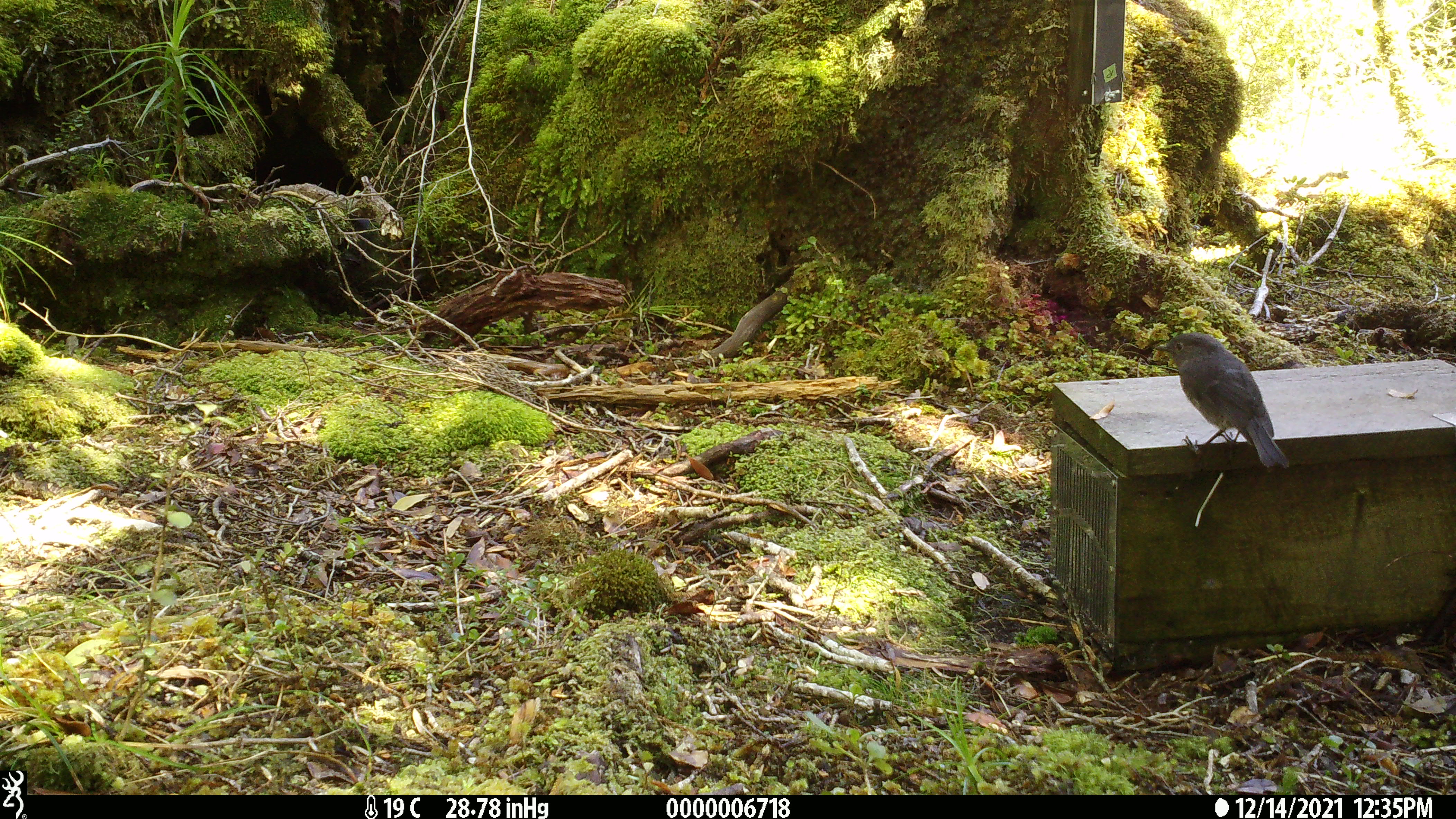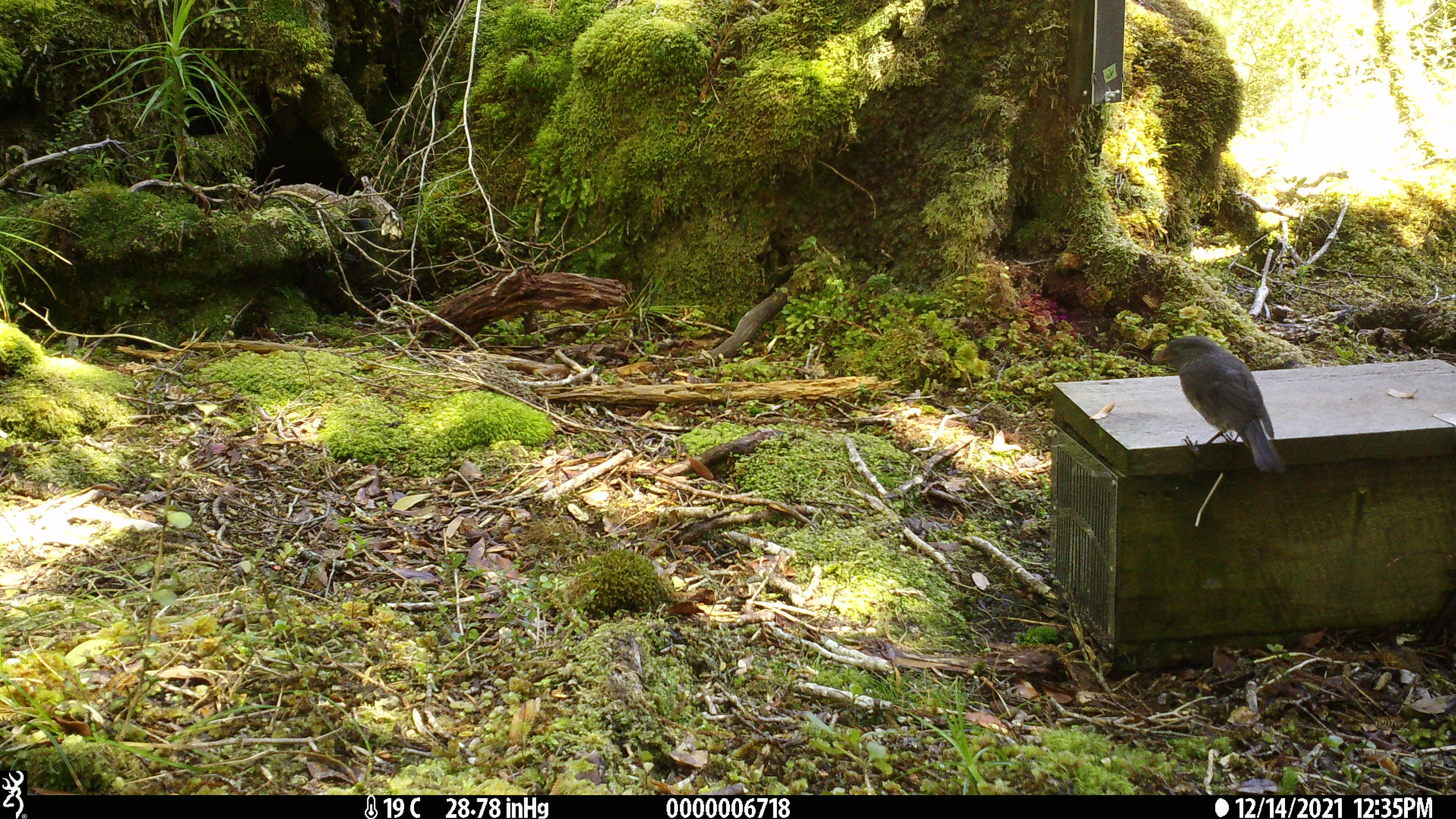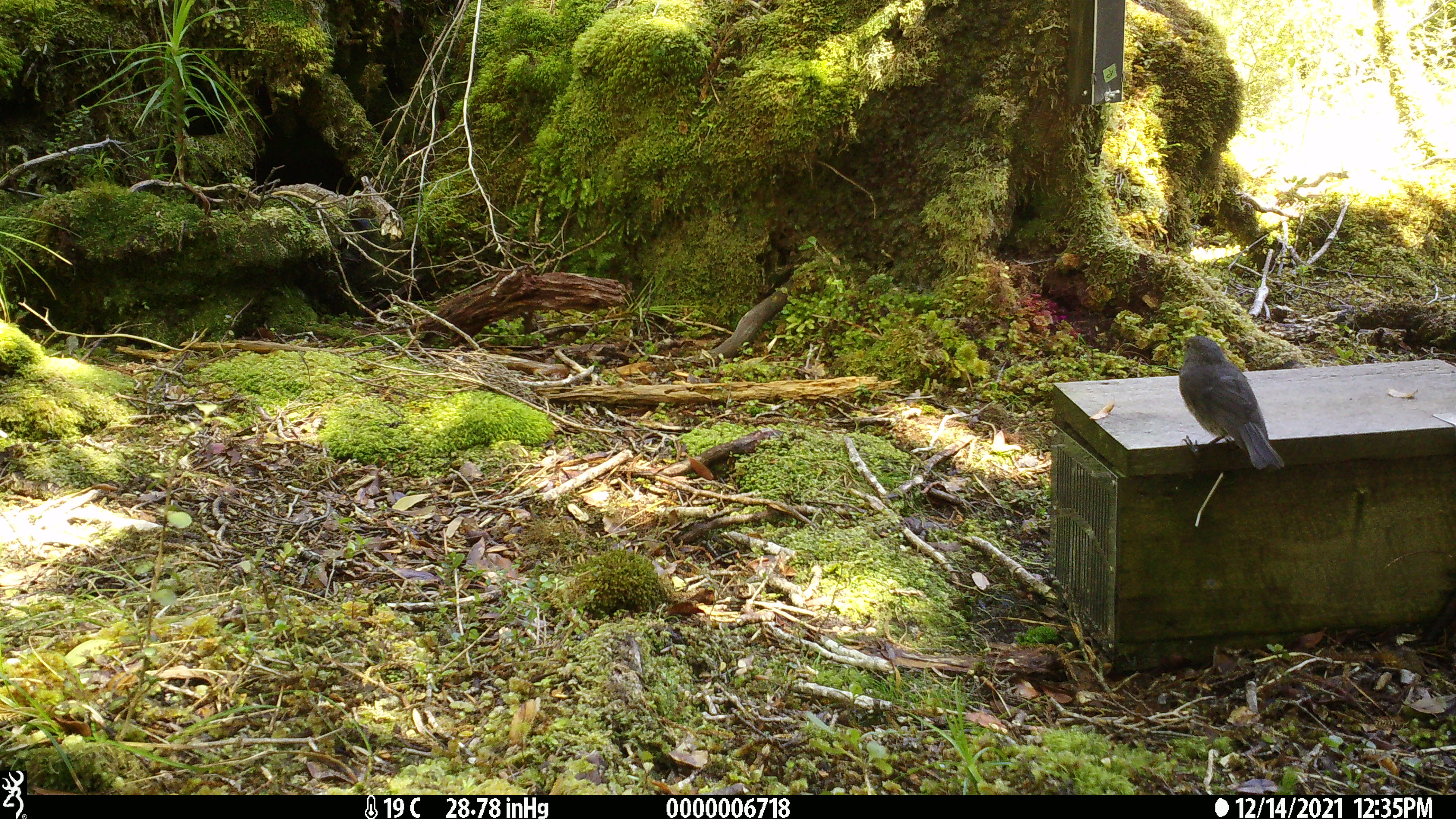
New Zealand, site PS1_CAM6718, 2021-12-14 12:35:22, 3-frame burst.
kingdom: Animalia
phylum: Chordata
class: Aves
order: Passeriformes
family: Petroicidae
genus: Petroica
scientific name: Petroica australis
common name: new zealand robin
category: robin